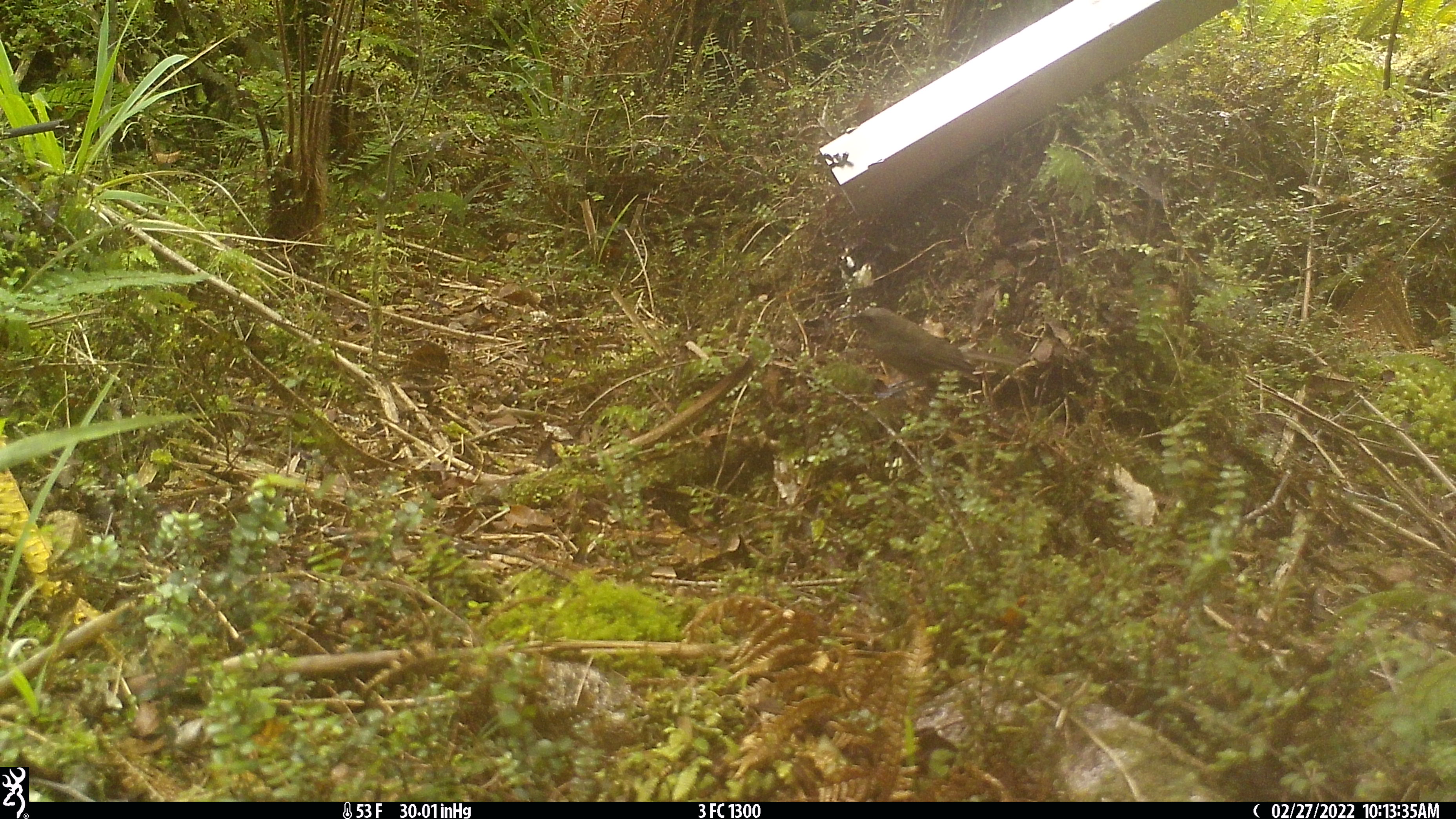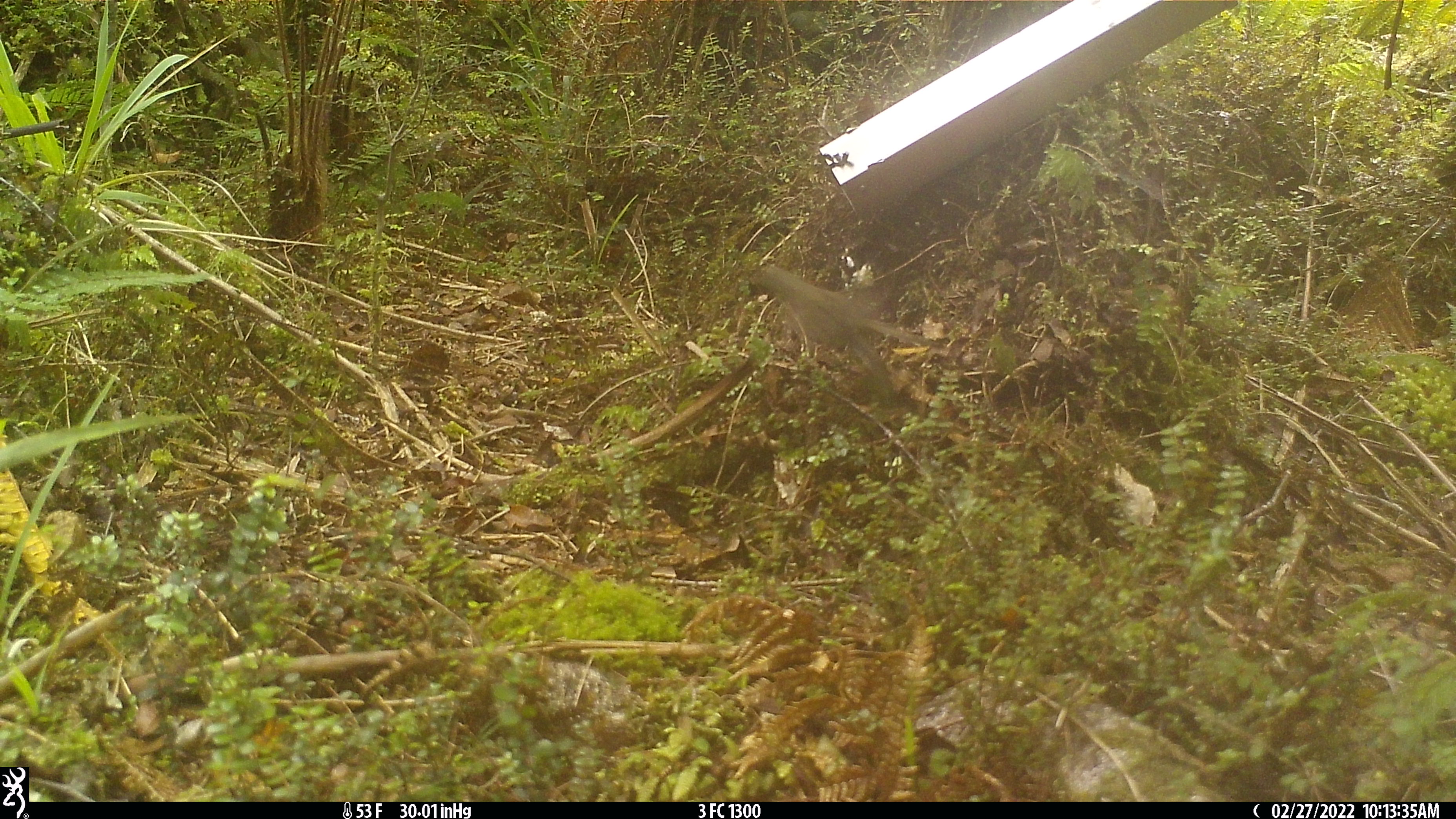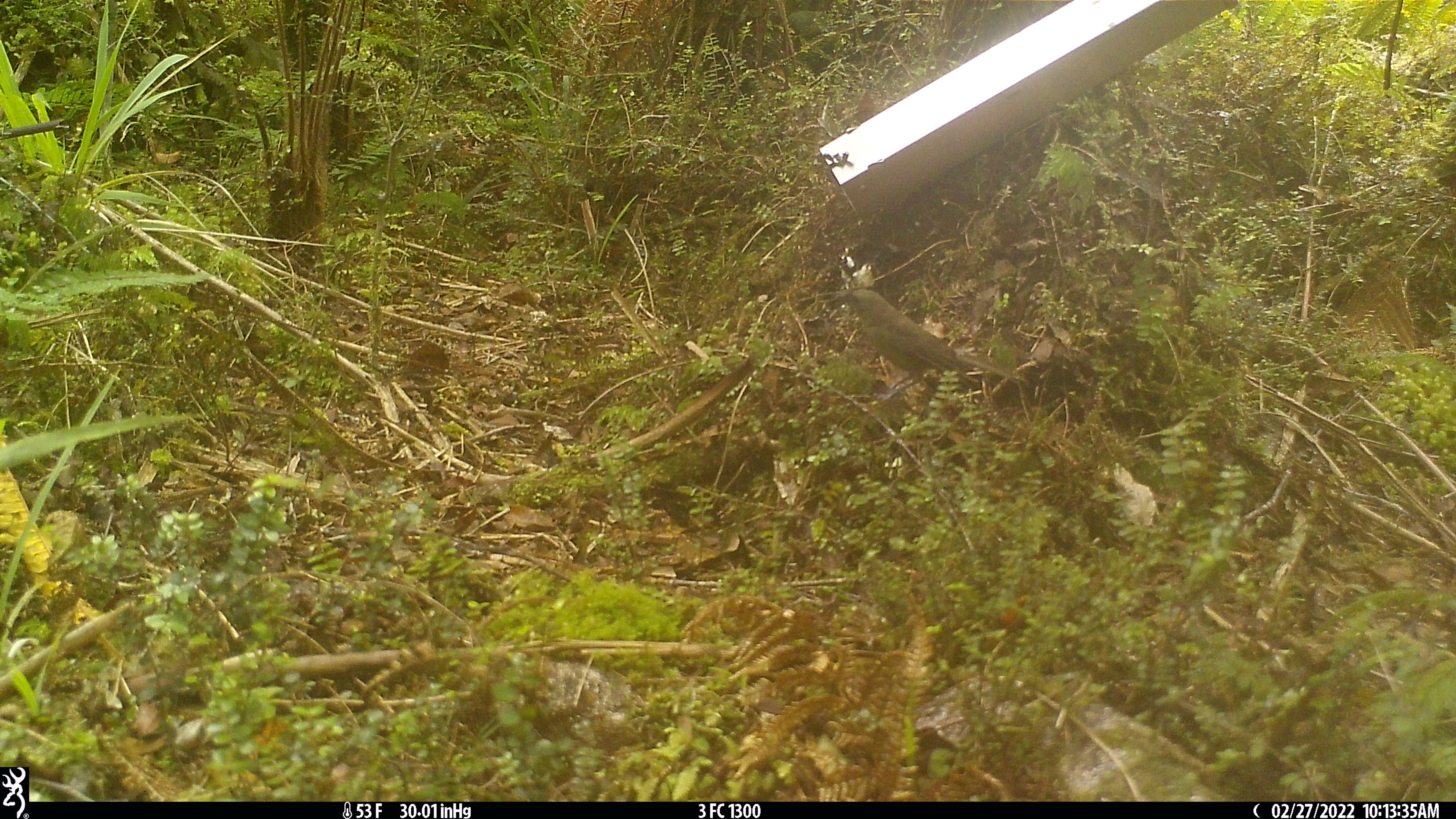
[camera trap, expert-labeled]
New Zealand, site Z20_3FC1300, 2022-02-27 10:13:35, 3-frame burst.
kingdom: Animalia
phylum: Chordata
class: Aves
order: Passeriformes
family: Meliphagidae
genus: Anthornis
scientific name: Anthornis melanura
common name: new zealand bellbird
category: bellbird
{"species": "bellbird (new zealand bellbird) (Anthornis melanura)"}